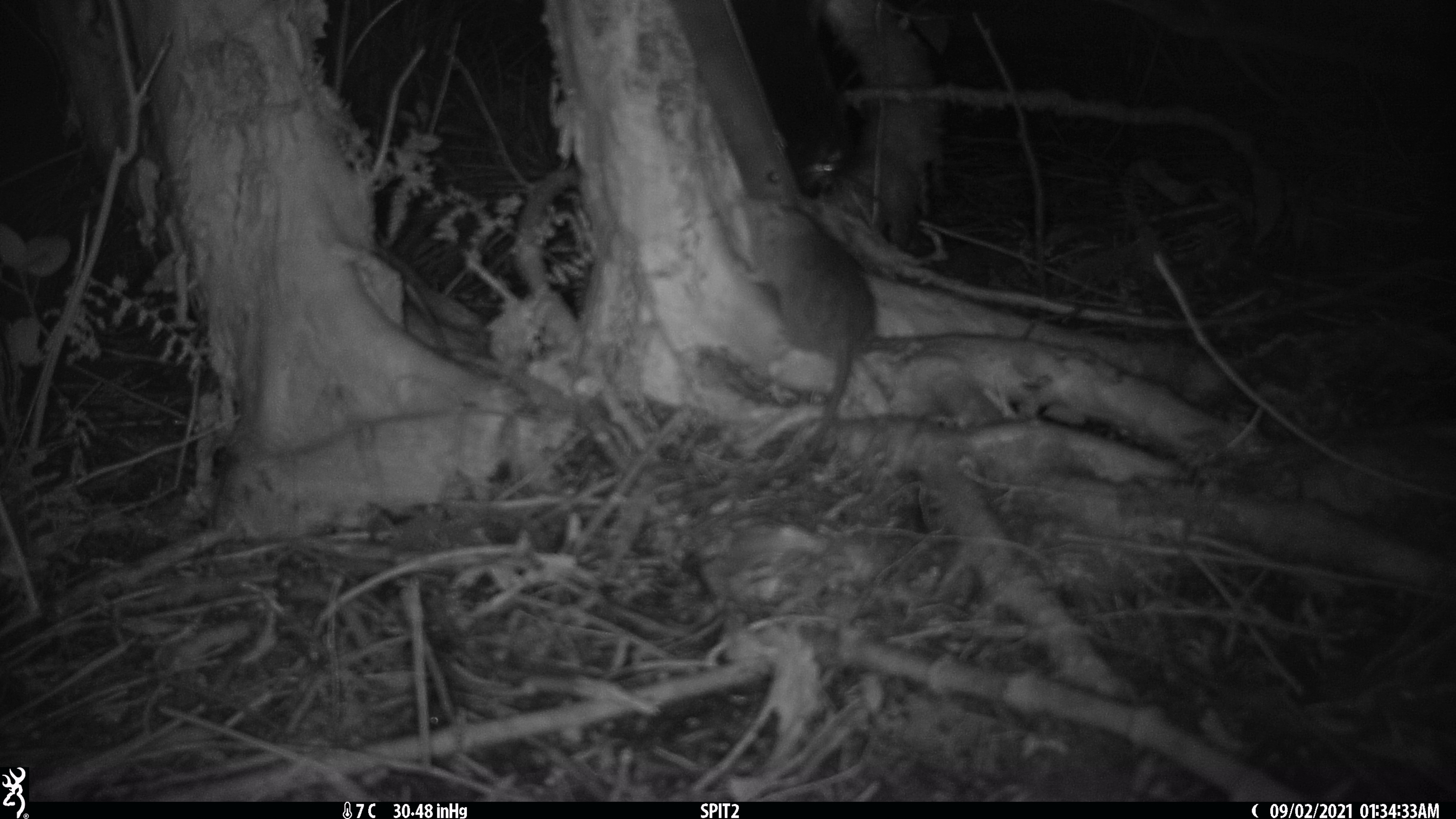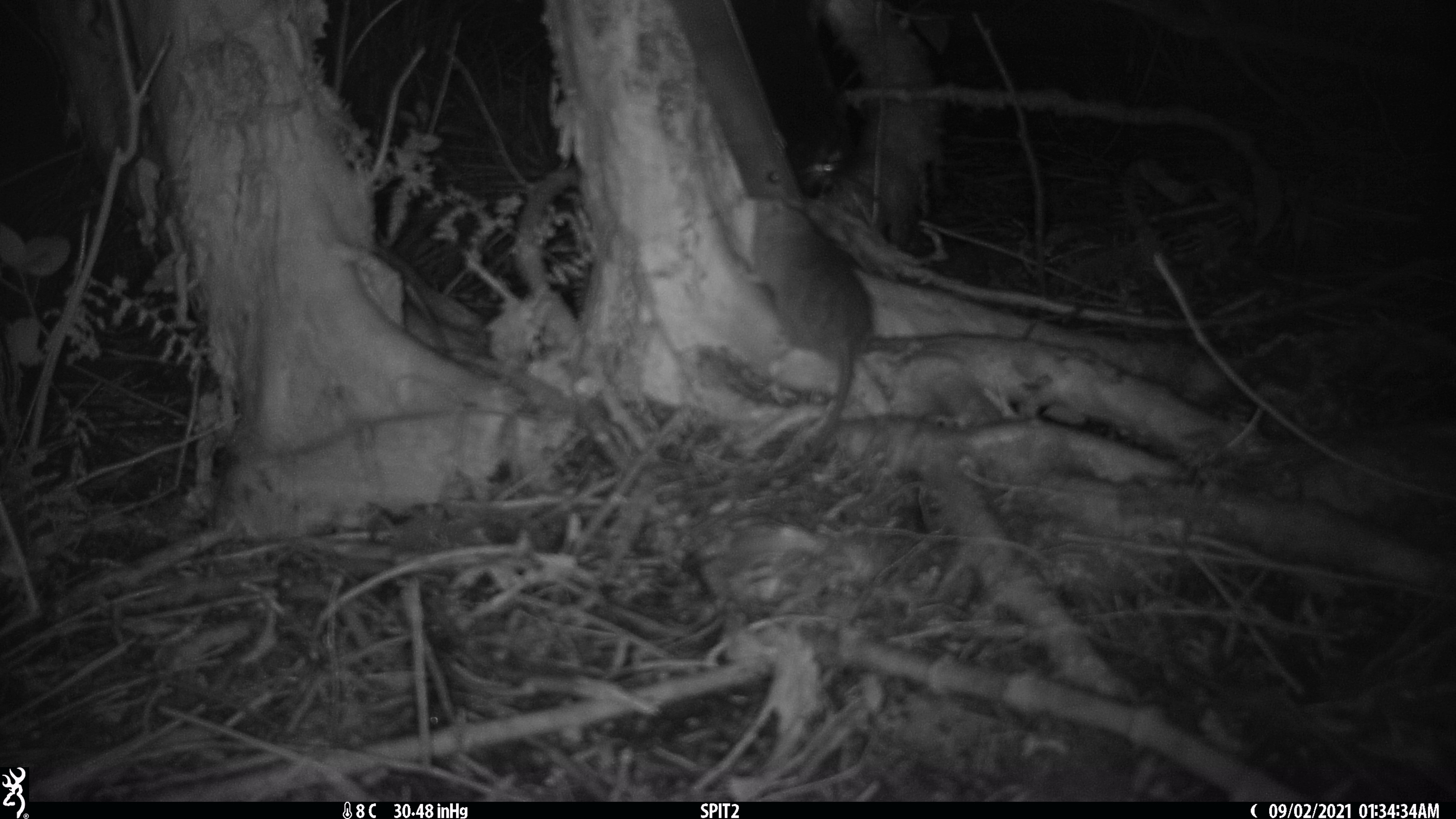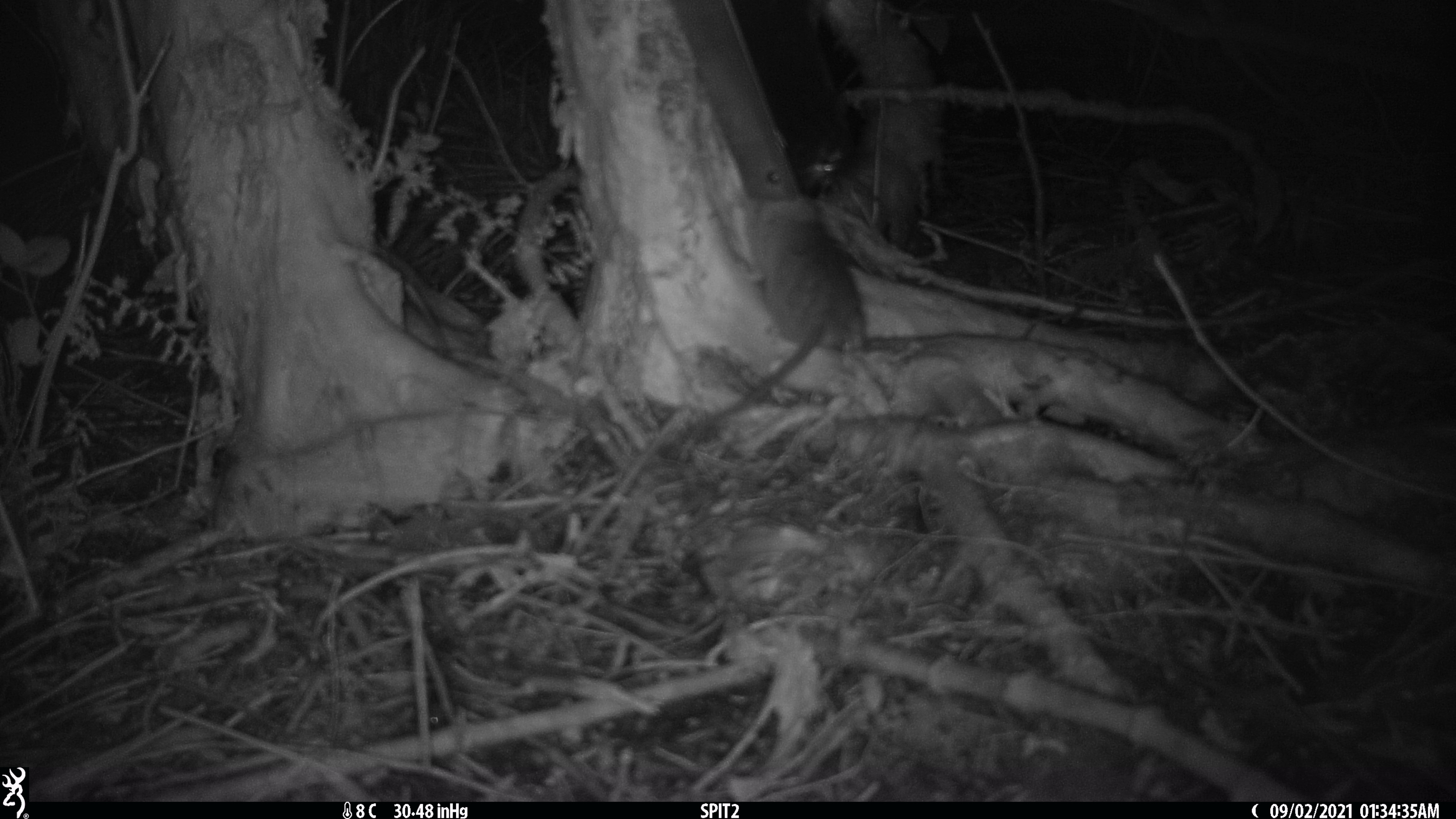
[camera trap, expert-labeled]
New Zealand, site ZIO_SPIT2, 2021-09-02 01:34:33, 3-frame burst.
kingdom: Animalia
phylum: Chordata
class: Mammalia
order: Rodentia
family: Muridae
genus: Rattus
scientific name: Rattus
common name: rat